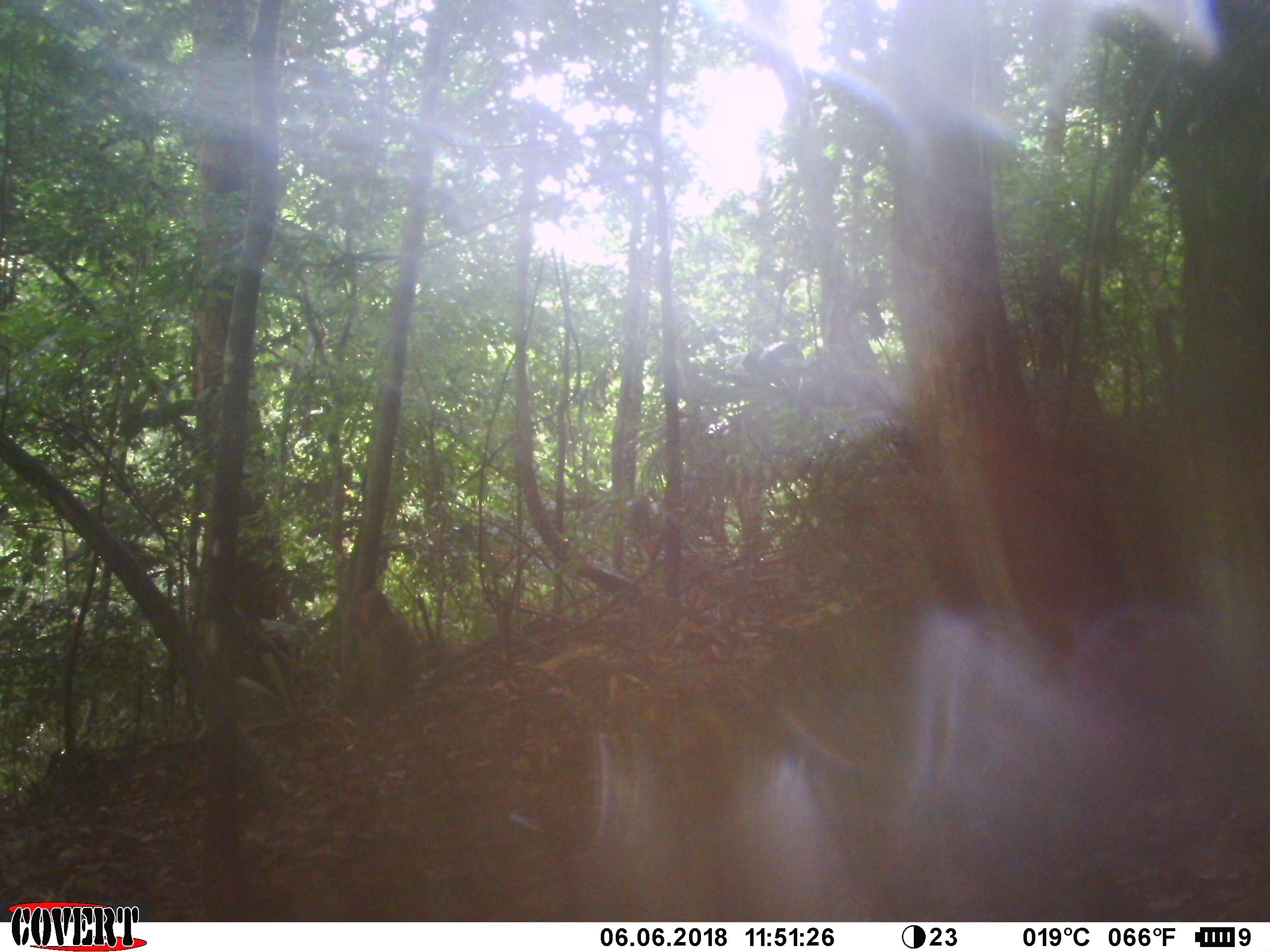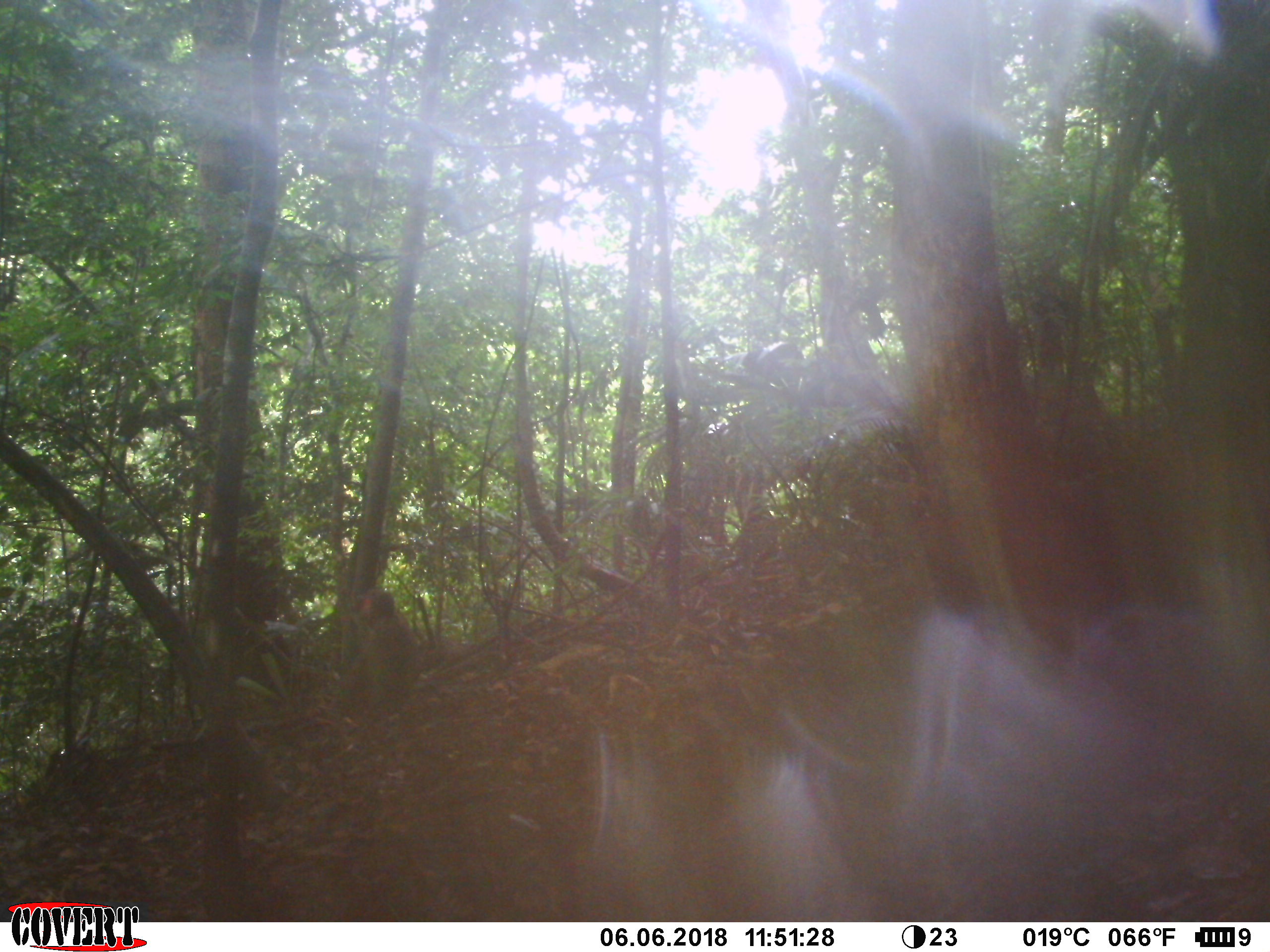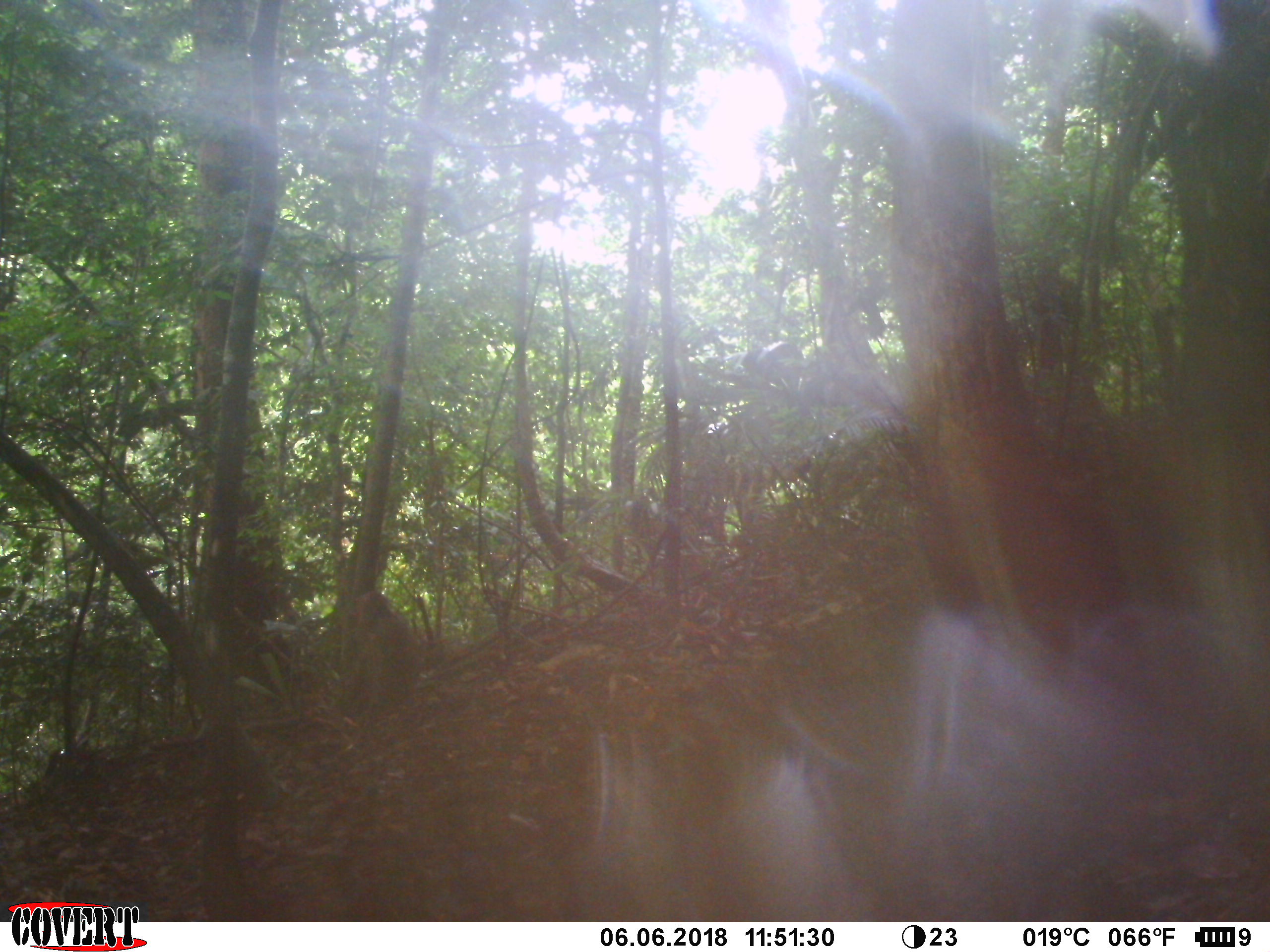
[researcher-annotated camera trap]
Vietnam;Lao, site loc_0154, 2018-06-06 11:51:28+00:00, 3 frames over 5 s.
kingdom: Animalia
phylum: Chordata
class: Mammalia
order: Primates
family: Cercopithecidae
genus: Macaca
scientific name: Macaca arctoides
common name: stump-tailed macaque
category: stump tailed macaque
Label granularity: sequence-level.